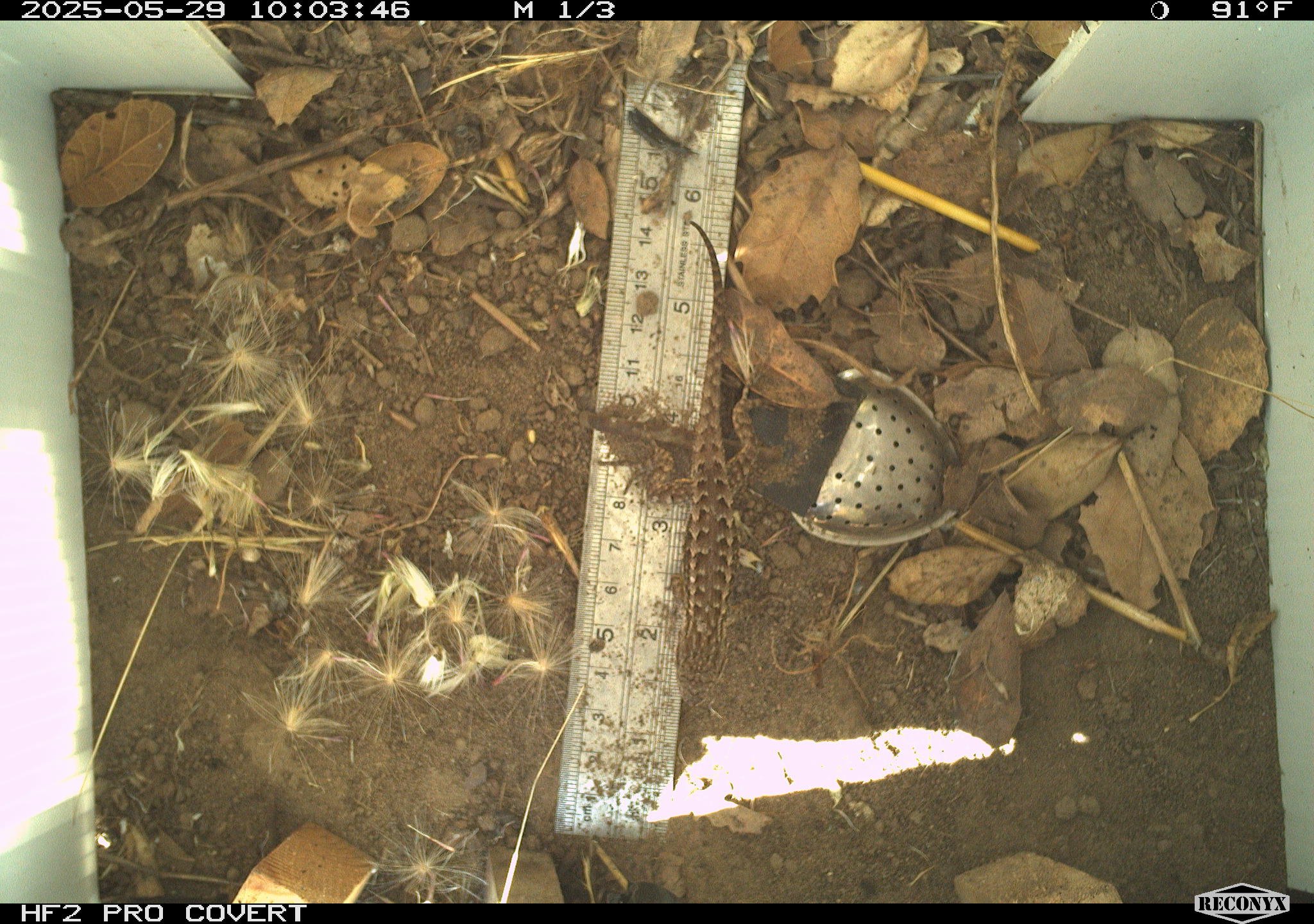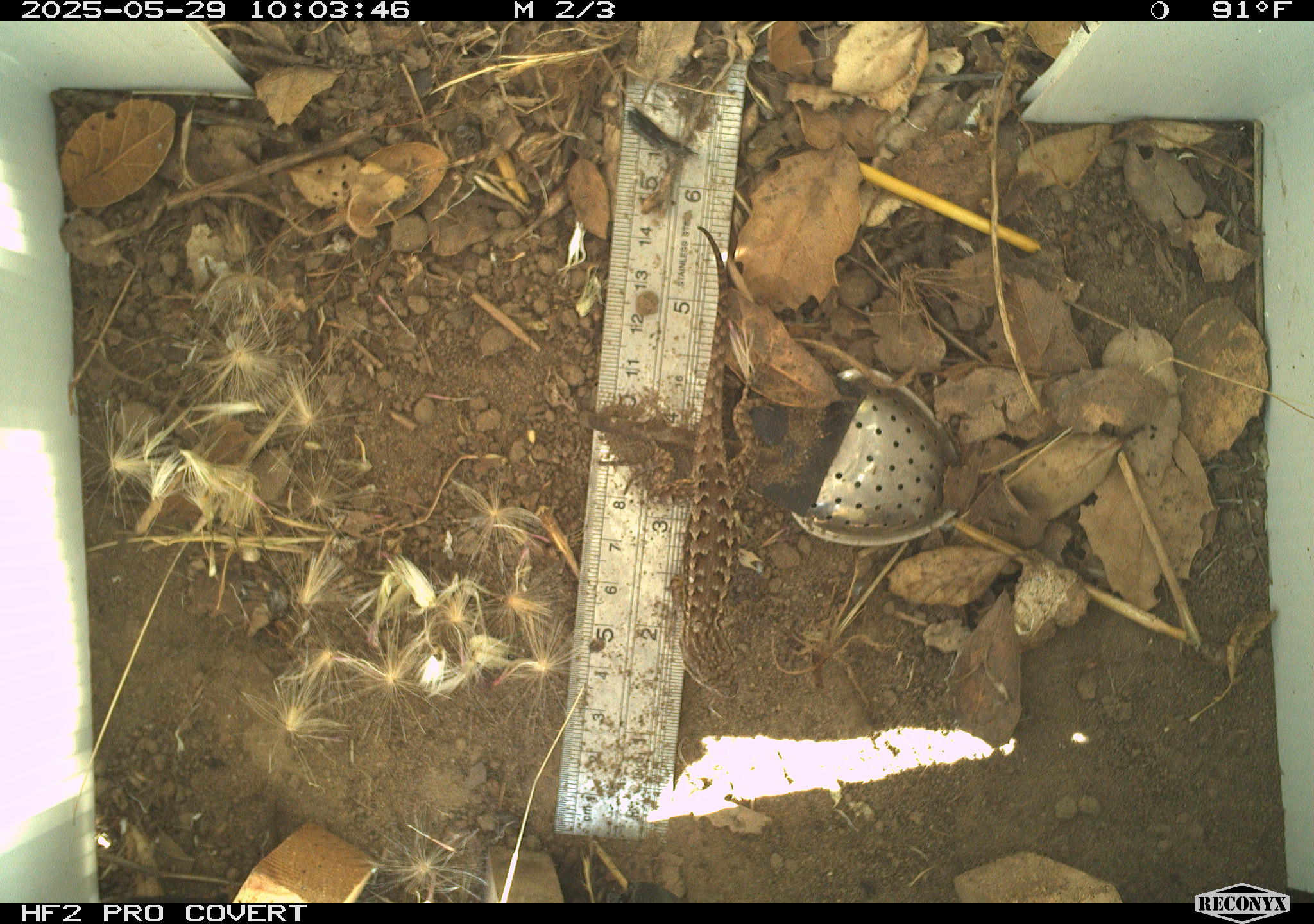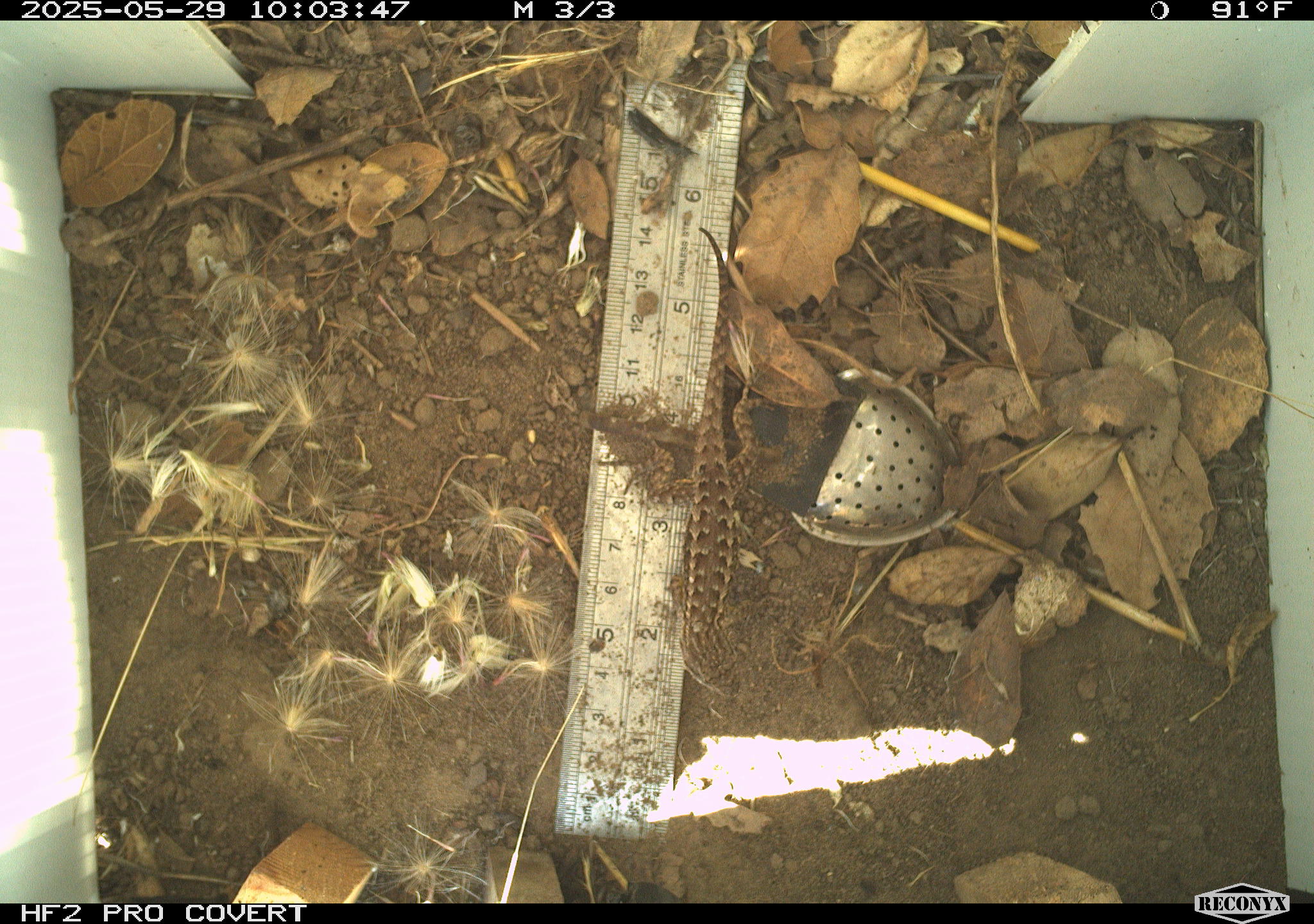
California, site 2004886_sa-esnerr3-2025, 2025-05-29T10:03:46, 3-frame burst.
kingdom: Animalia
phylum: Chordata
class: Reptilia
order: Squamata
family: Phrynosomatidae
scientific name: Phrynosomatidae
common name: north american spiny lizards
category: sceloporus/uta species